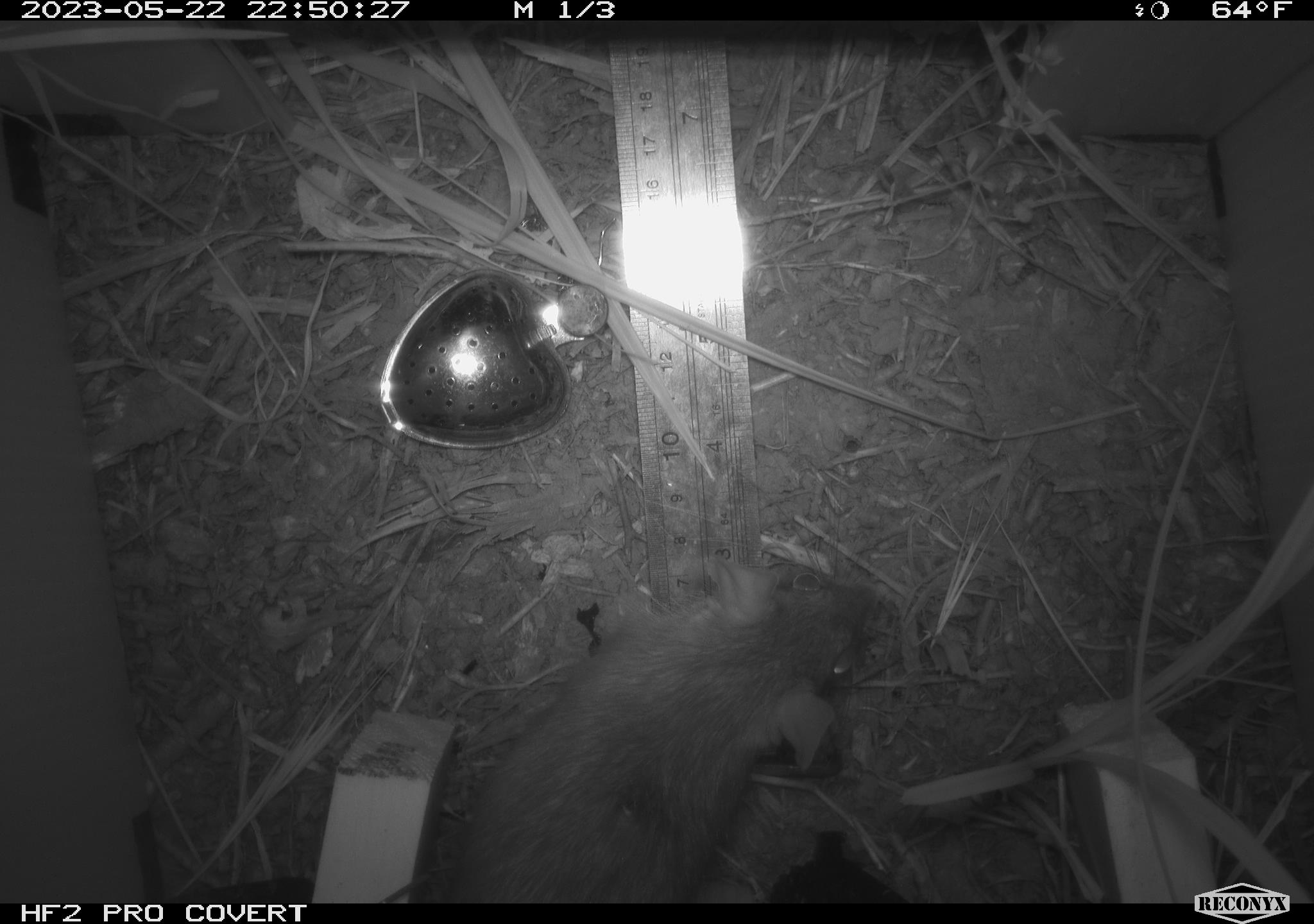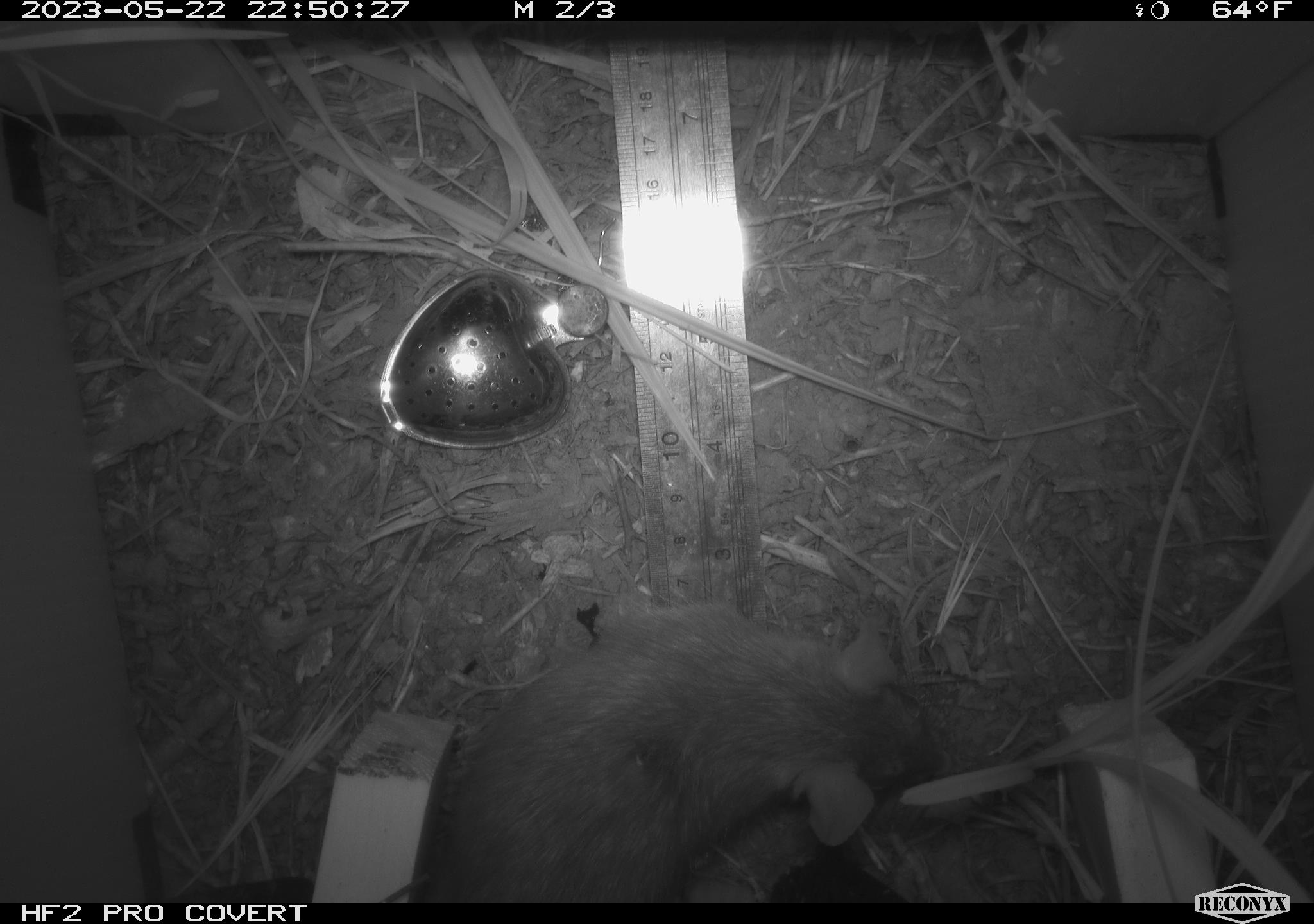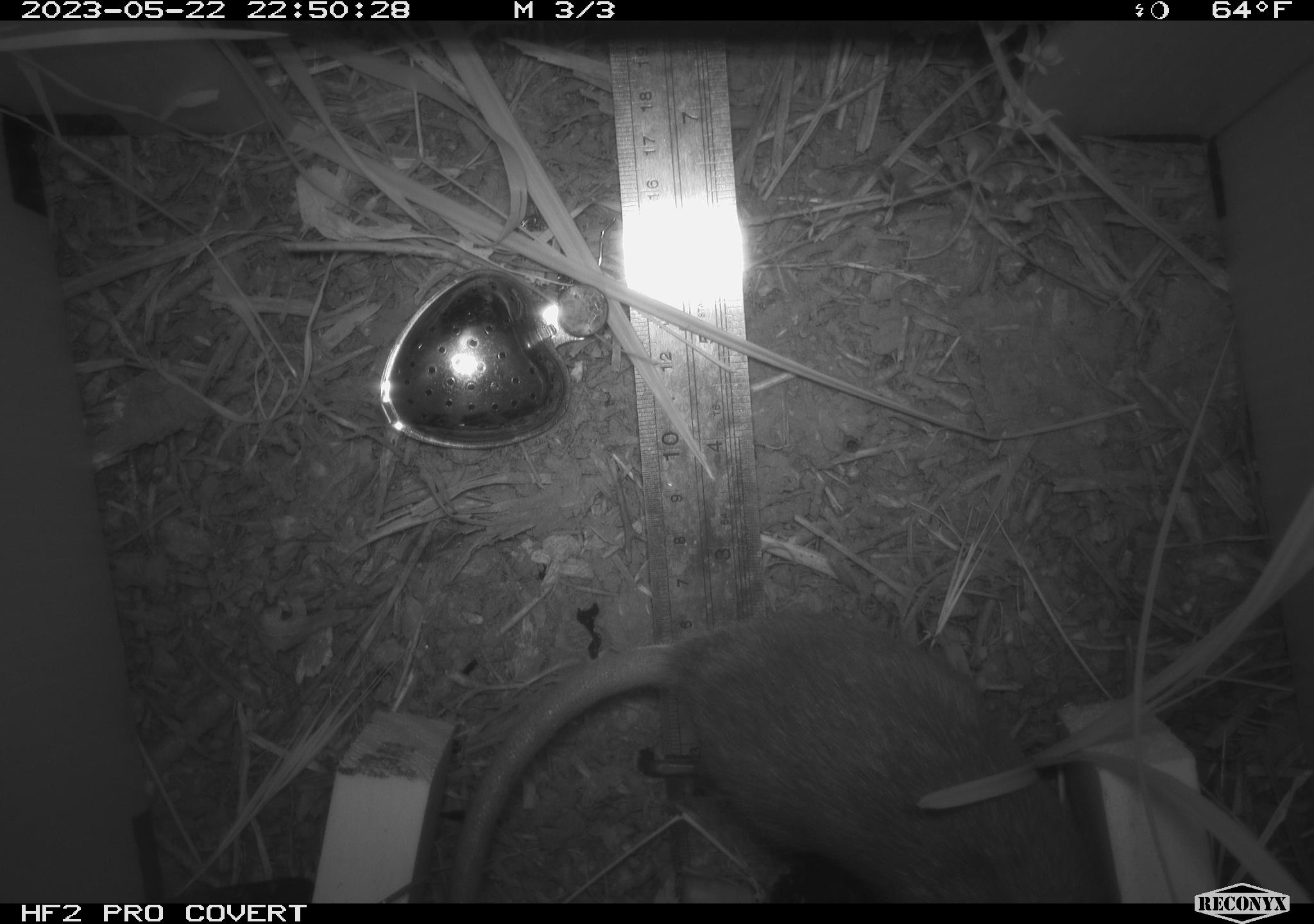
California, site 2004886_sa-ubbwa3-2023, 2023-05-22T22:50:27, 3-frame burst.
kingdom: Animalia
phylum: Chordata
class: Mammalia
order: Rodentia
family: Muridae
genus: Rattus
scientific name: Rattus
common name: rat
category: rattus species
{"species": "rattus species (rat) (Rattus)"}